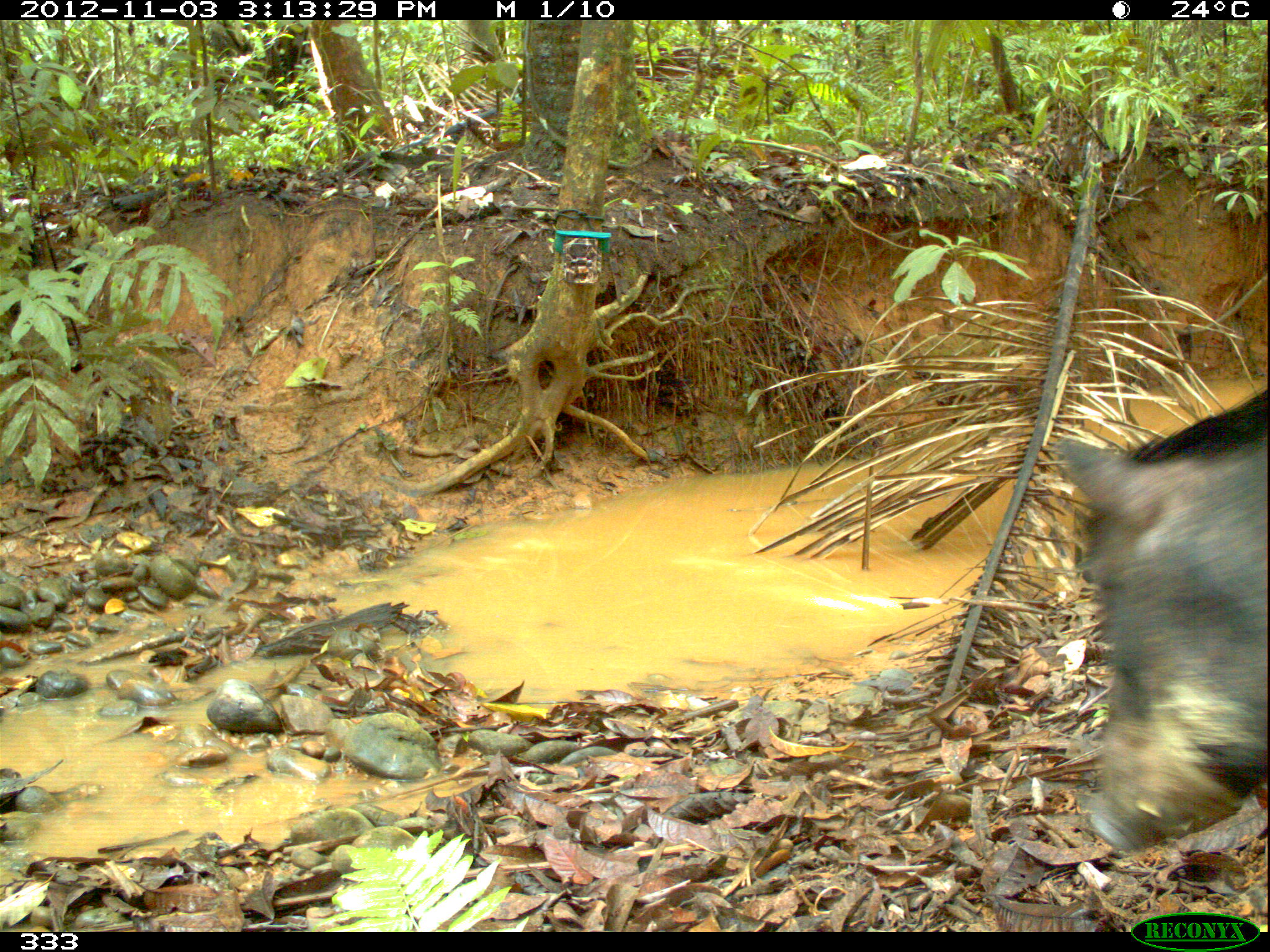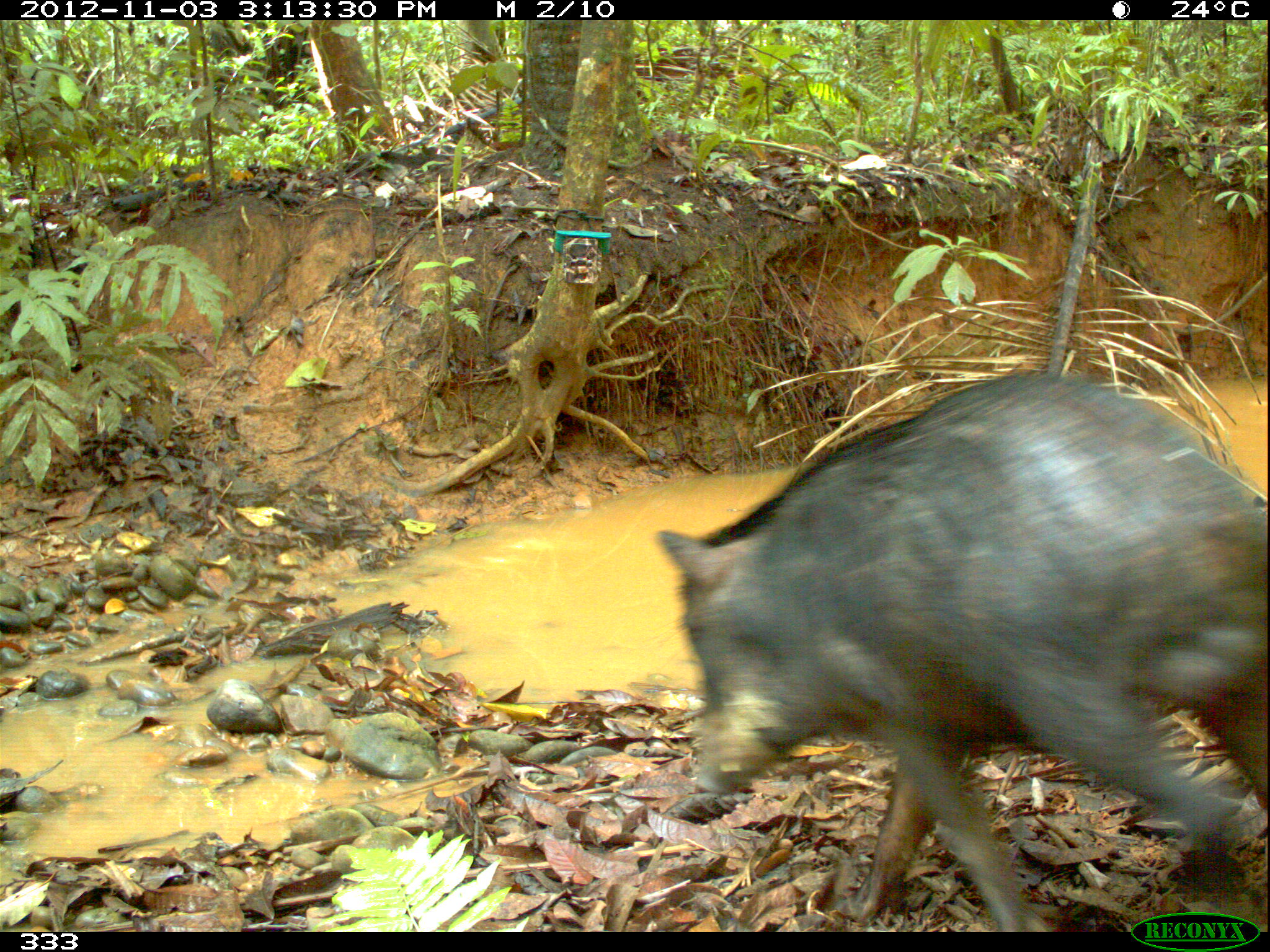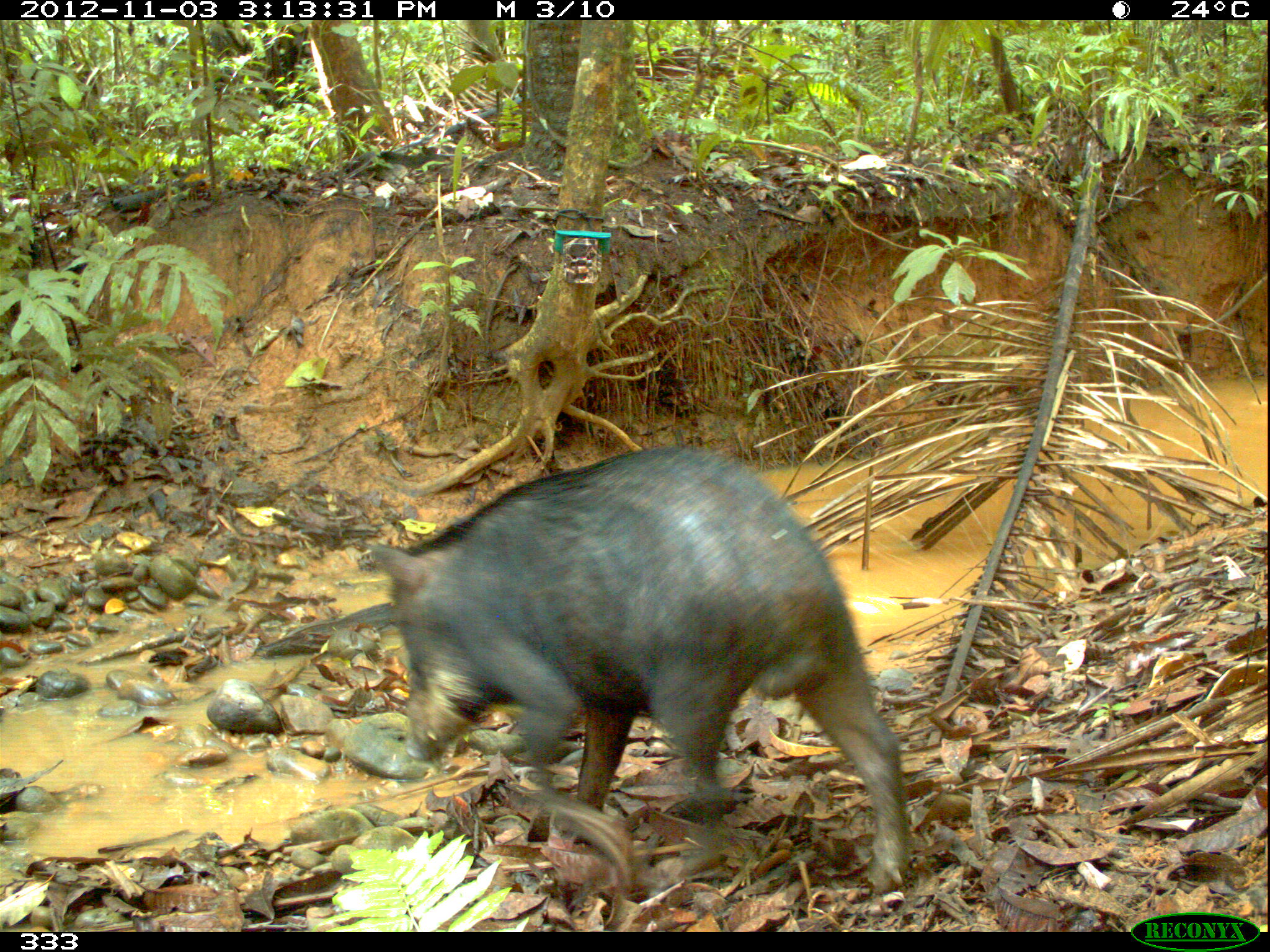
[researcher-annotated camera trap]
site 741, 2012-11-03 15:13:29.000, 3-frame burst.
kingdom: Animalia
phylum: Chordata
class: Mammalia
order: Artiodactyla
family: Tayassuidae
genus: Tayassu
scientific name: Tayassu pecari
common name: white-lipped peccary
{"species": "Tayassu pecari (white-lipped peccary)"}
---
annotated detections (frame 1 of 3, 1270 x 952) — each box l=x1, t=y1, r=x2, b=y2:
tayassu pecari: l=1050, t=384, r=1270, b=854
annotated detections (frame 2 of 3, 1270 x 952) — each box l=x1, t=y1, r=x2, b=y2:
tayassu pecari: l=654, t=369, r=1267, b=932